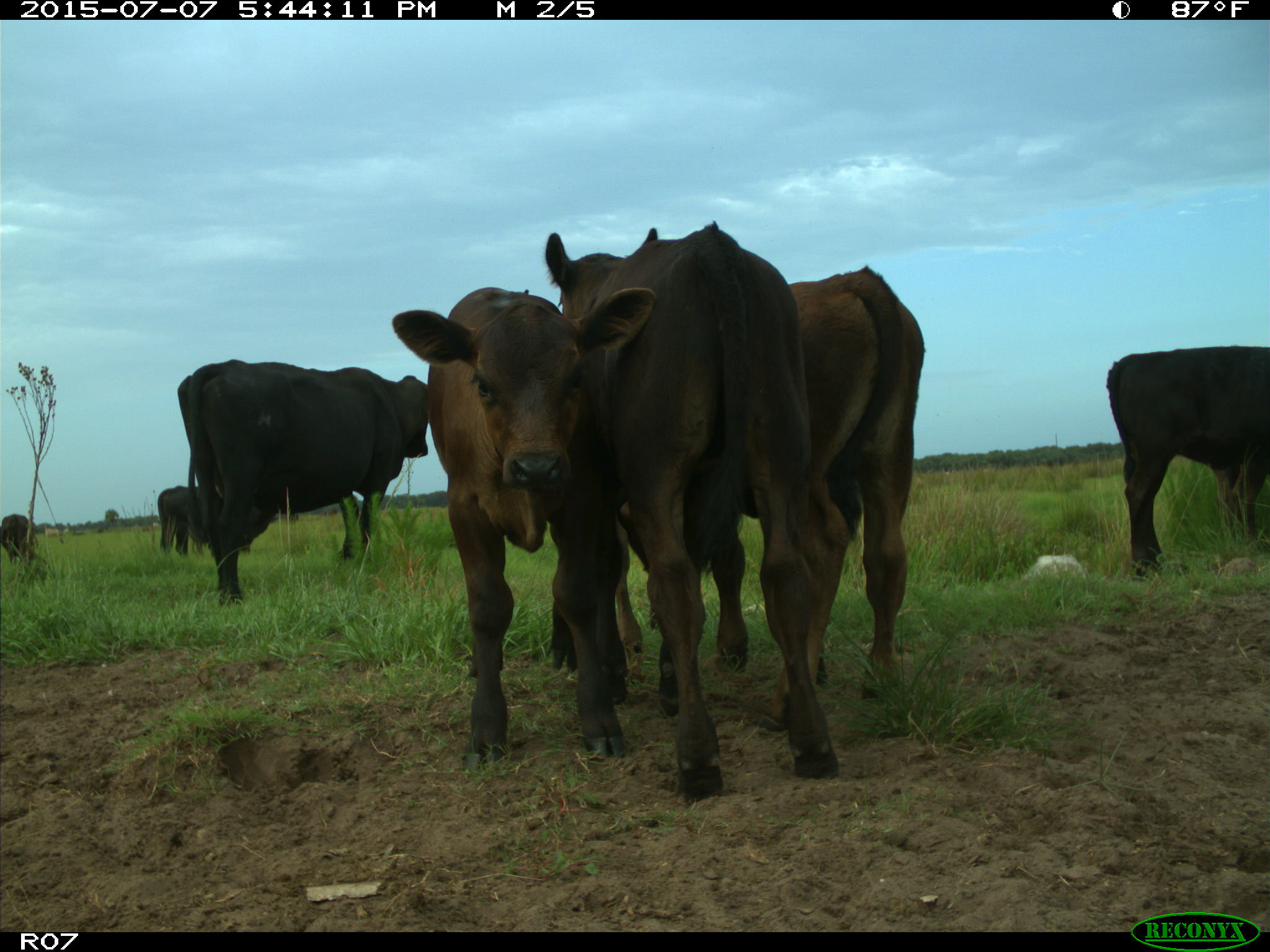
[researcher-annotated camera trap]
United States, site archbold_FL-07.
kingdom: Animalia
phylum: Chordata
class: Mammalia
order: Artiodactyla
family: Bovidae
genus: Bos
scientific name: Bos taurus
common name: domestic cow